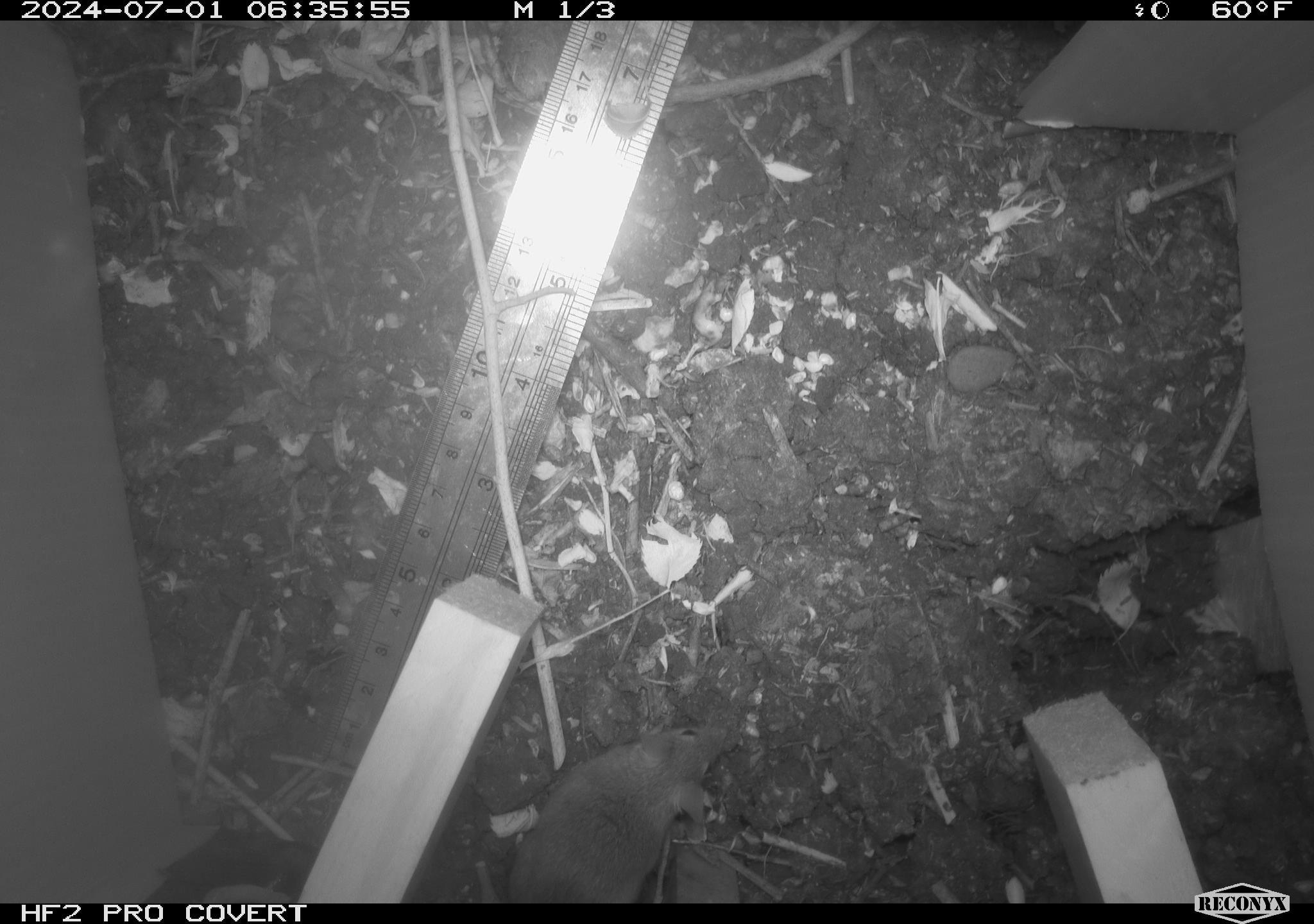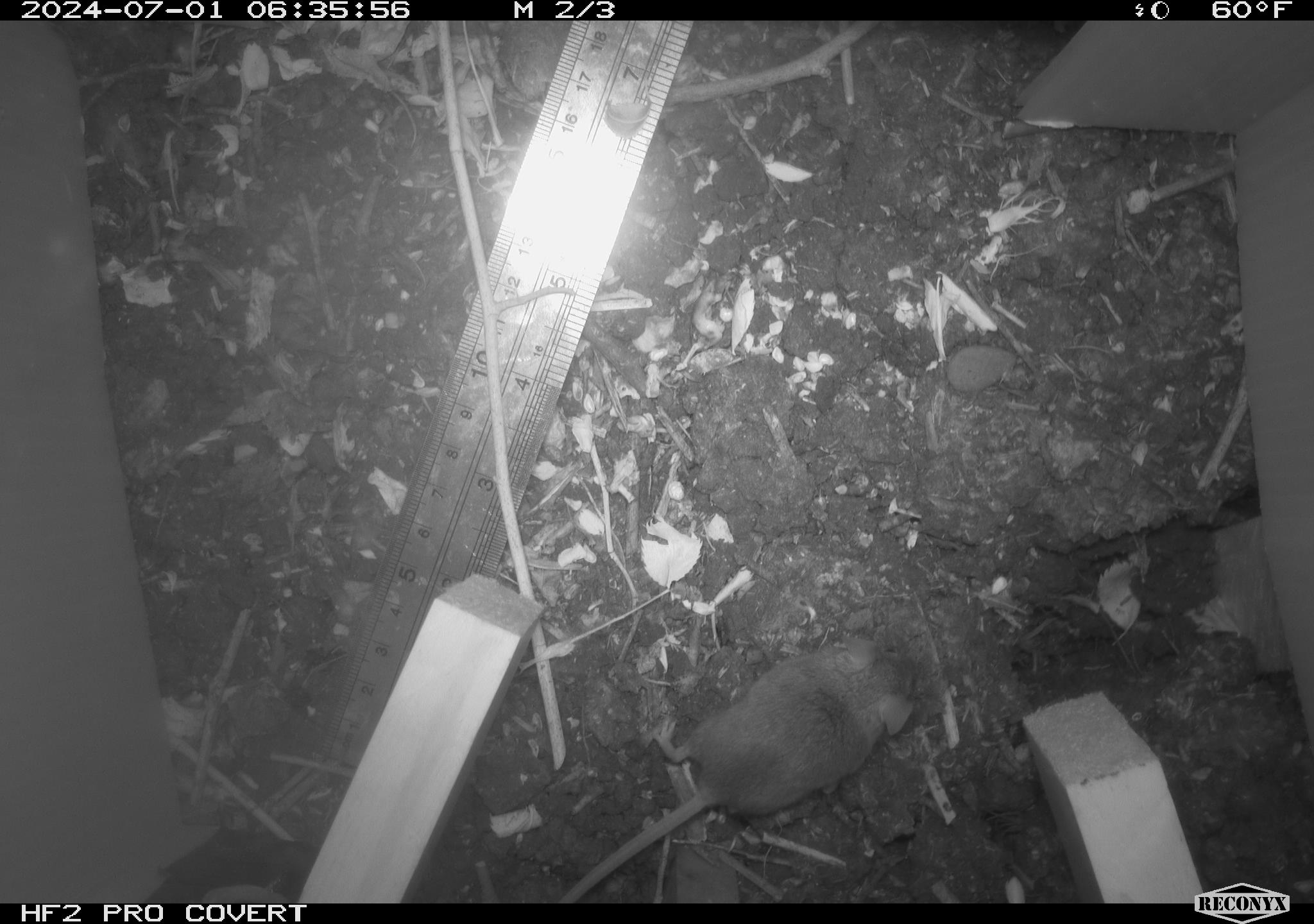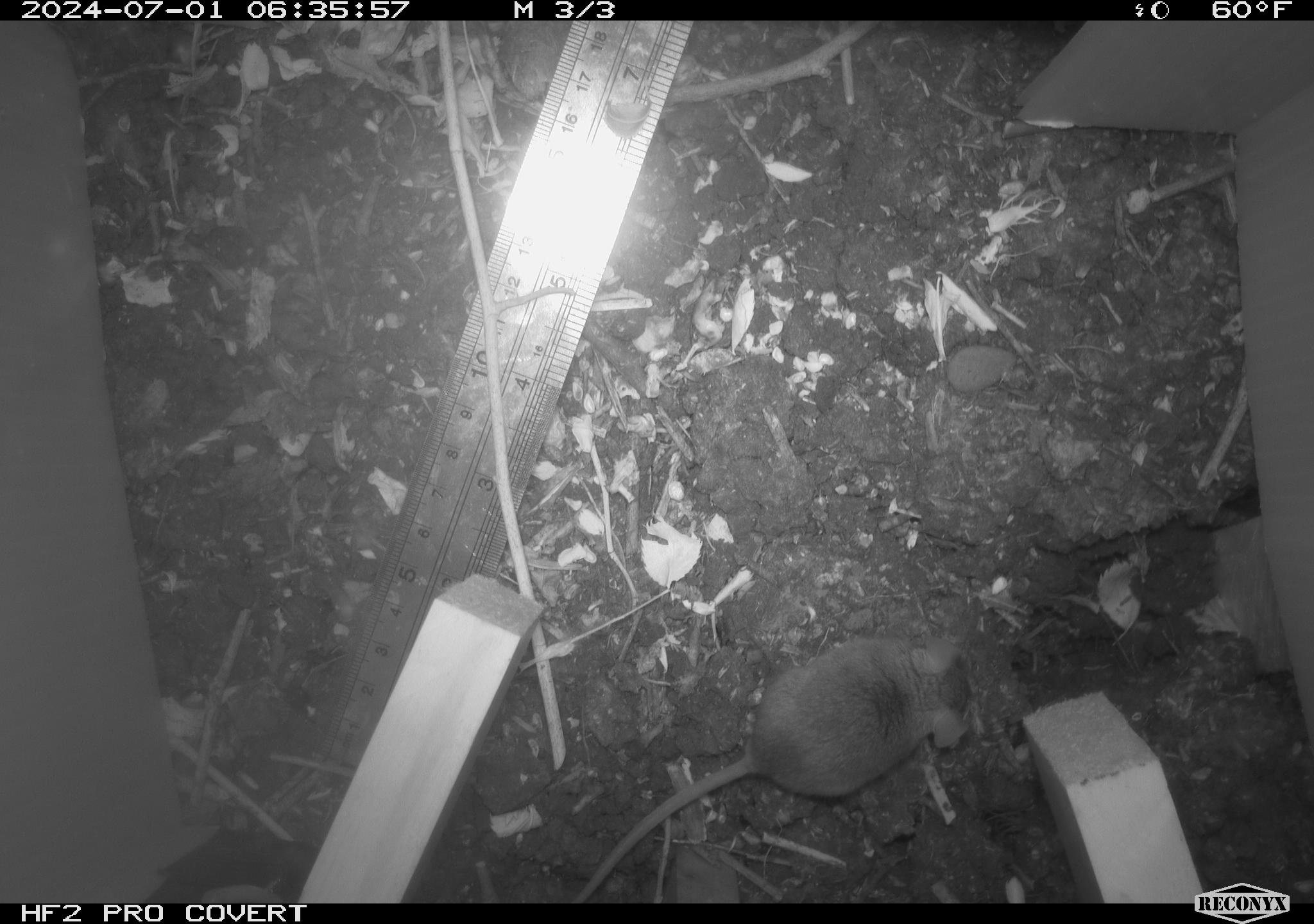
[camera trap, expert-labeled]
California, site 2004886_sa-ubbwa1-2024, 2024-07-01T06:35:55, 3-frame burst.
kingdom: Animalia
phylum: Chordata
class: Mammalia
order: Rodentia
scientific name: Rodentia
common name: mouse species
Mouse species (Rodentia).